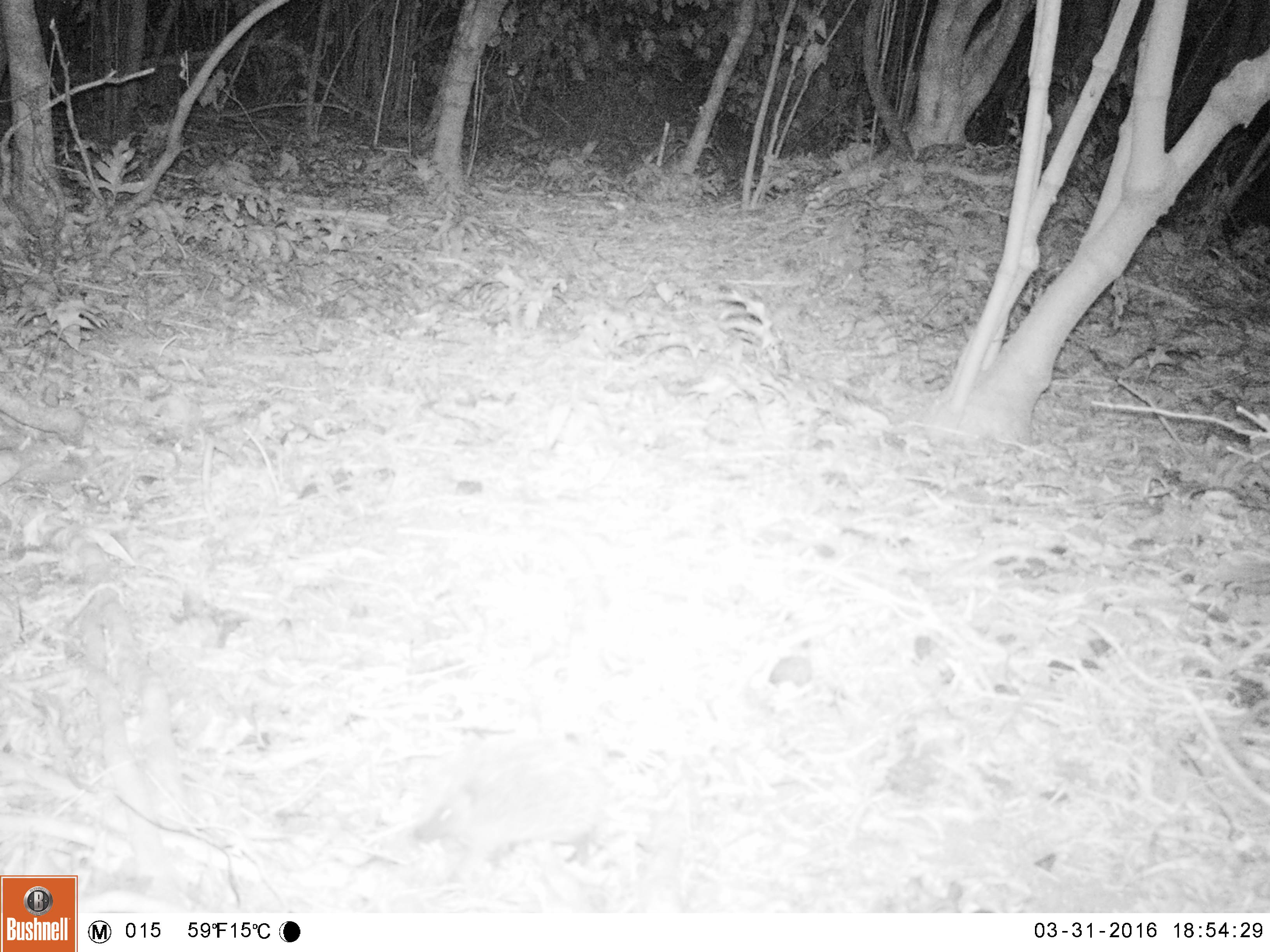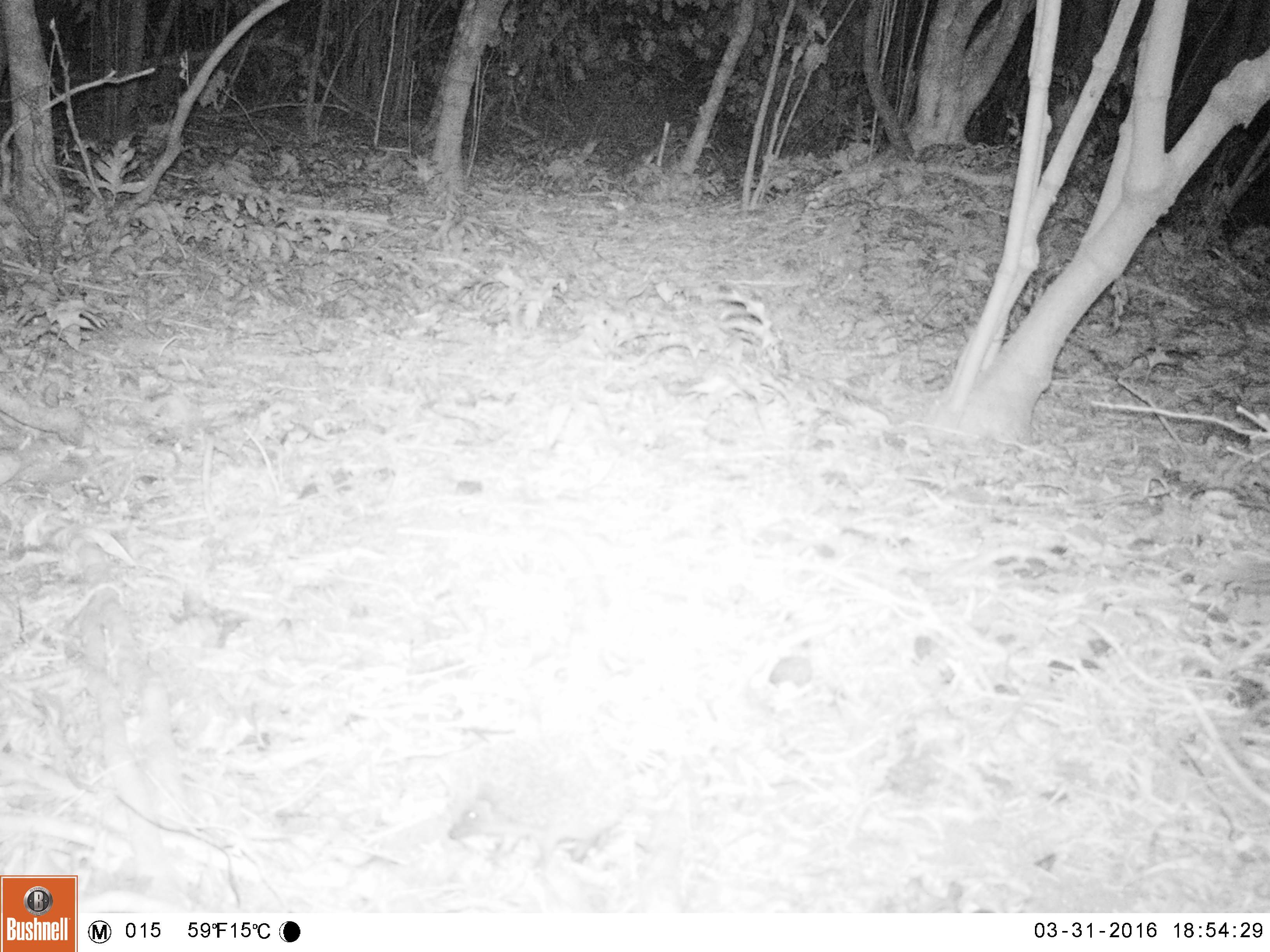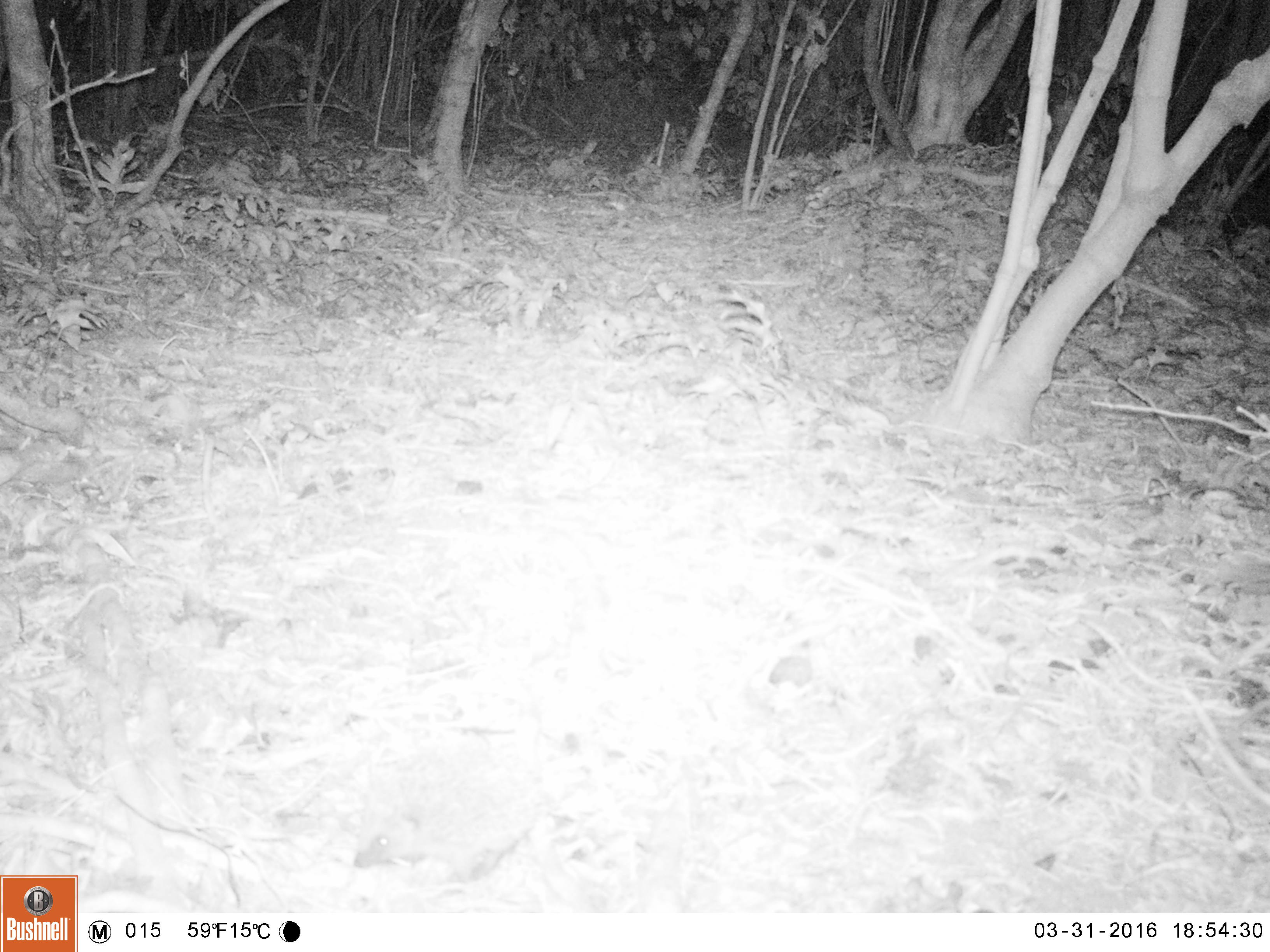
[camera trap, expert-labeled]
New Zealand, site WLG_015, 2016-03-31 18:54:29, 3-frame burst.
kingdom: Animalia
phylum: Chordata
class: Mammalia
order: Eulipotyphla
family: Erinaceidae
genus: Erinaceus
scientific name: Erinaceus europaeus europaeus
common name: european hedgehog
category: hedgehog